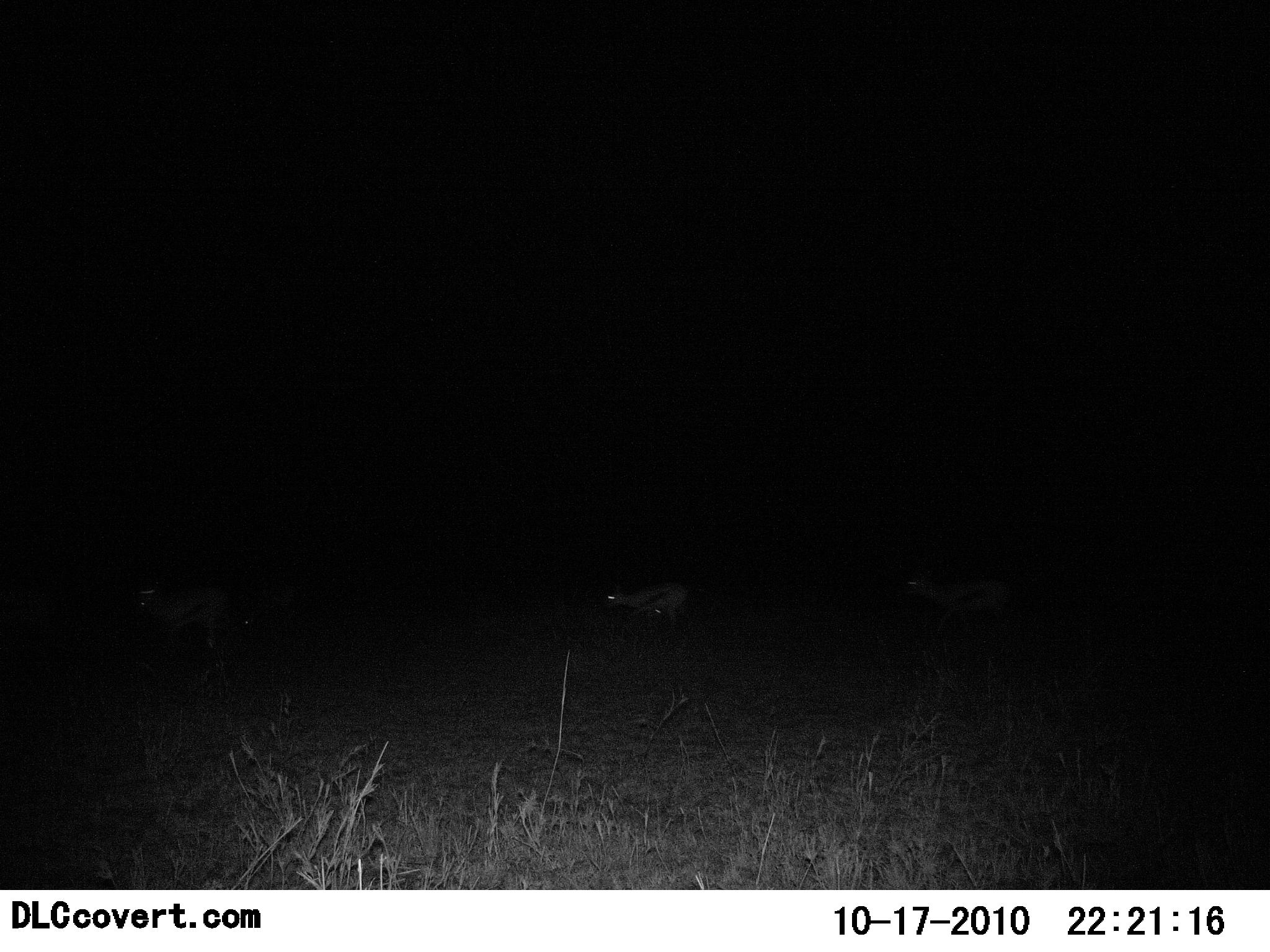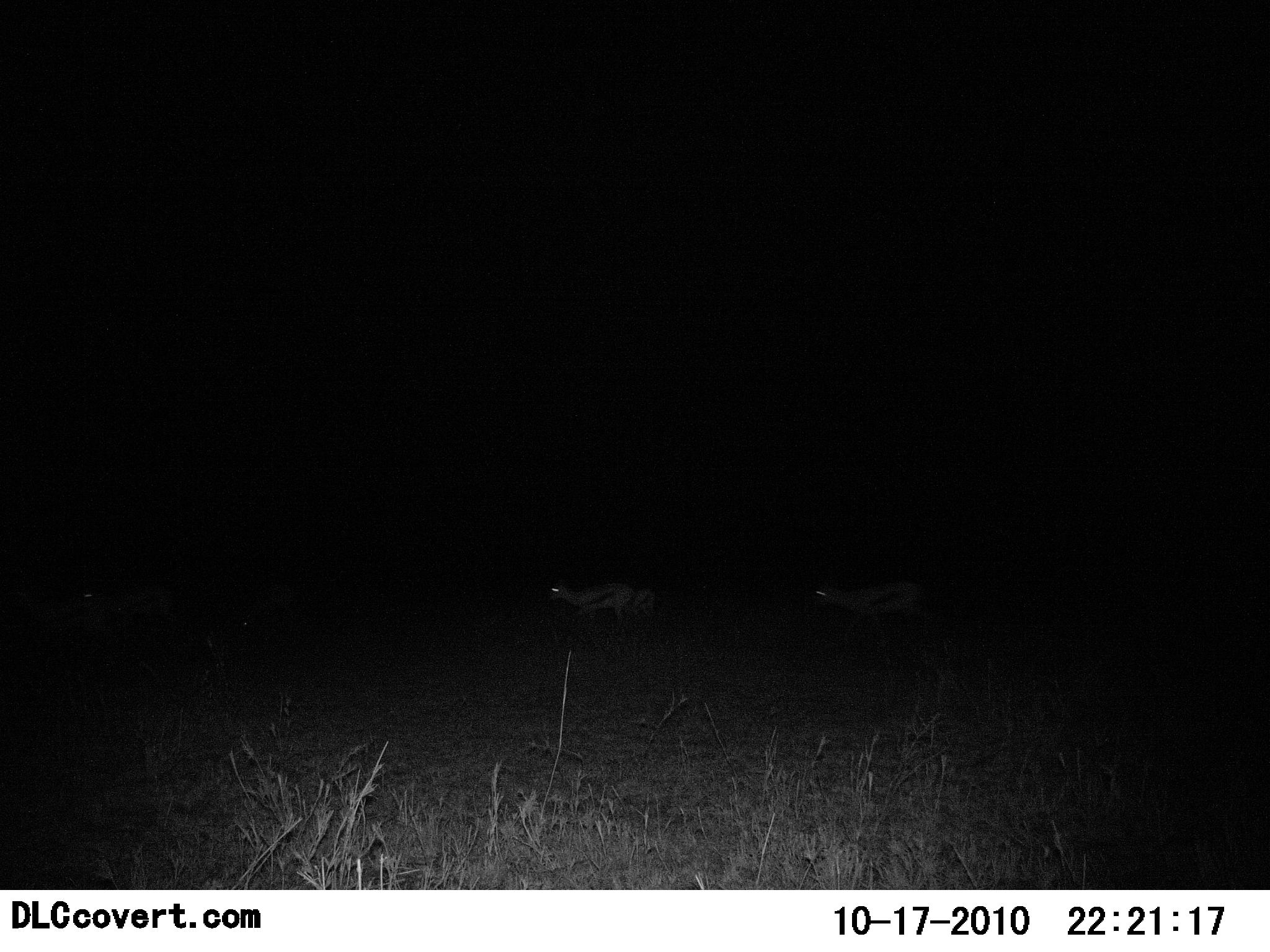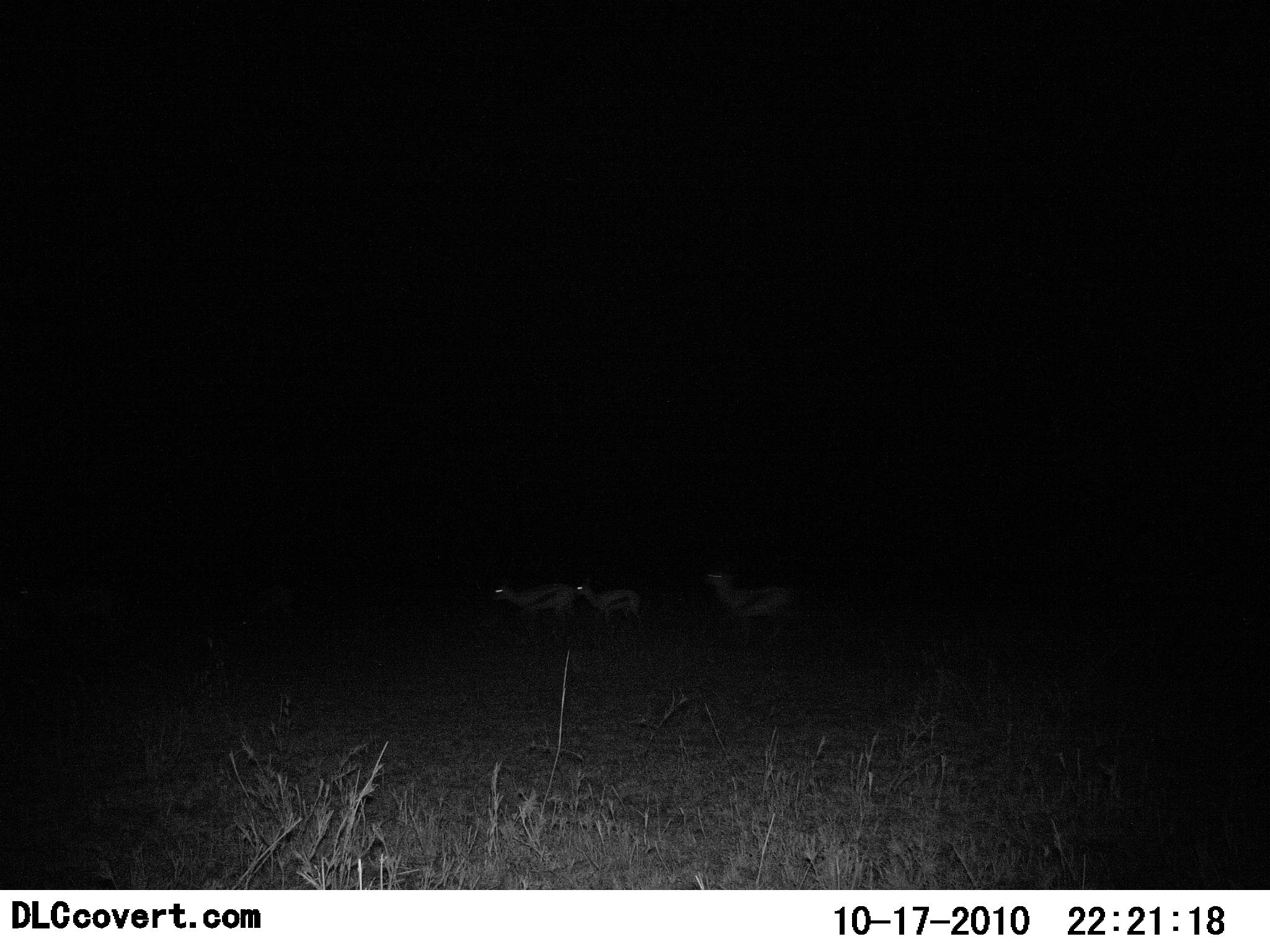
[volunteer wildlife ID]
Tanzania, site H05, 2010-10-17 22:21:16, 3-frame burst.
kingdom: Animalia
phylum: Chordata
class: Mammalia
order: Artiodactyla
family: Bovidae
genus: Eudorcas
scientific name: Eudorcas thomsonii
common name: thomson's gazelle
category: gazellethomsons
Gazellethomsons (thomson's gazelle) (Eudorcas thomsonii), count 4. Behavior (volunteer vote fractions): standing 7%, resting 0%, moving 100%, interacting 0%. Young present (vote fraction): 0%. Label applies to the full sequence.